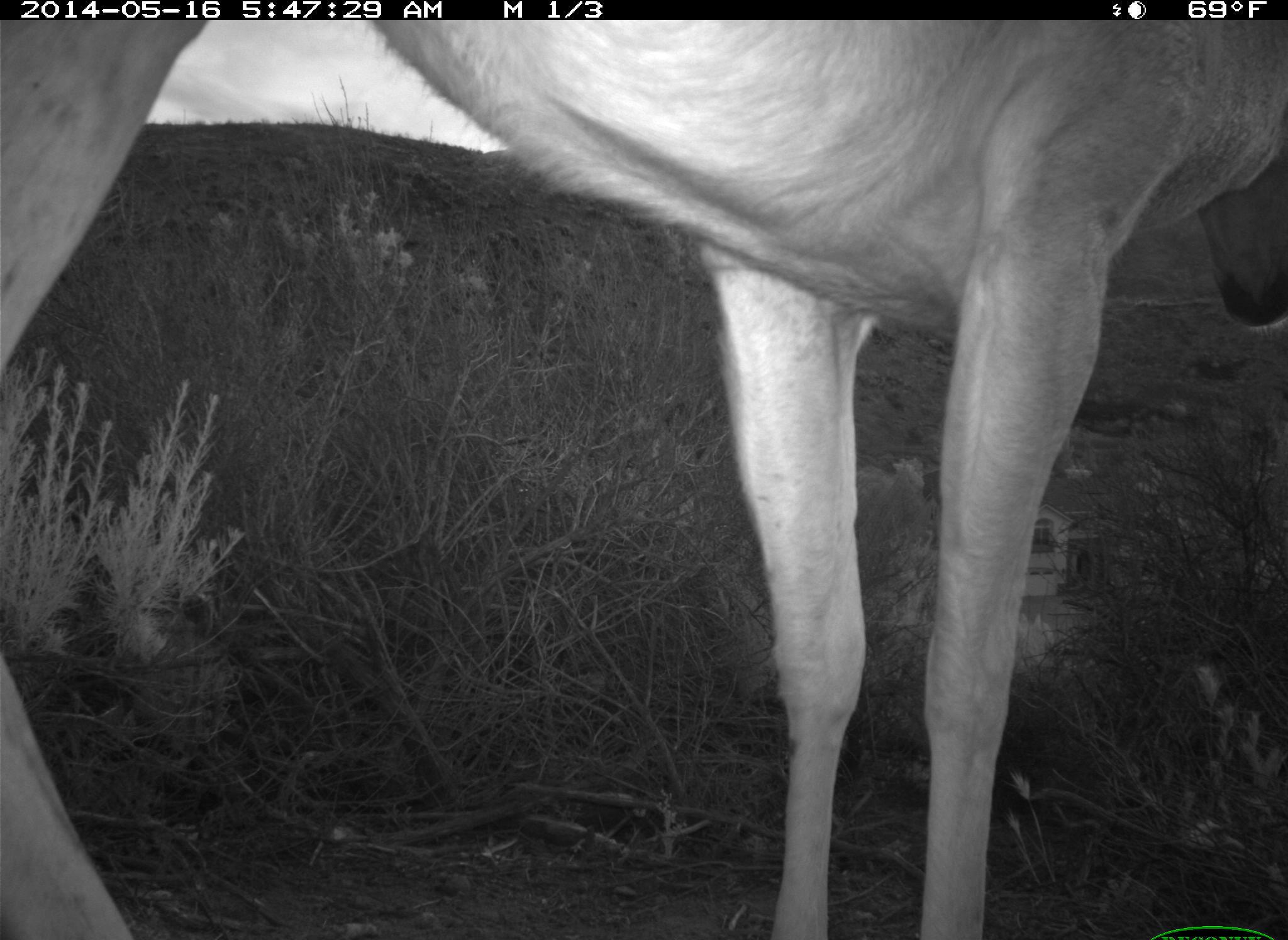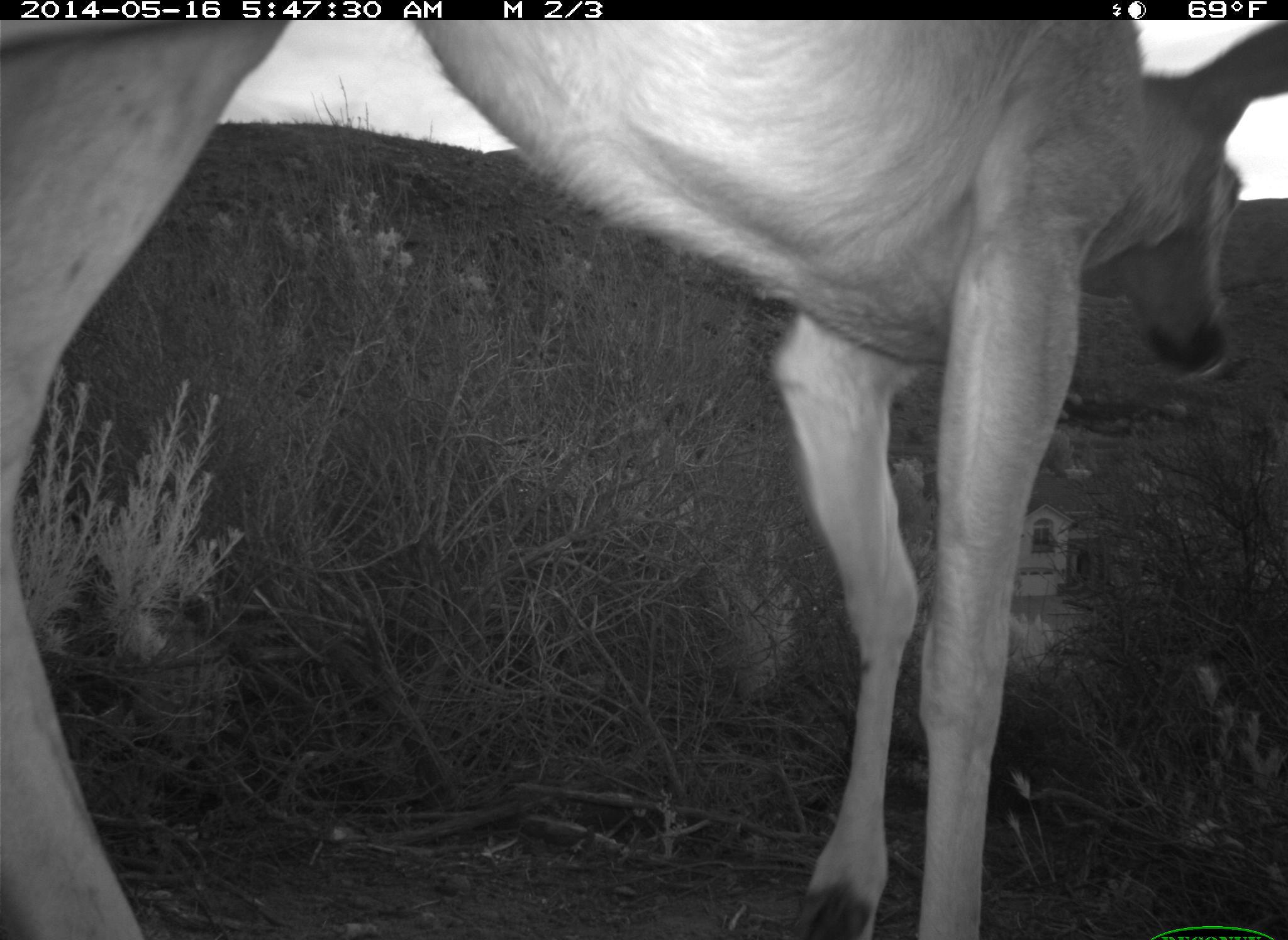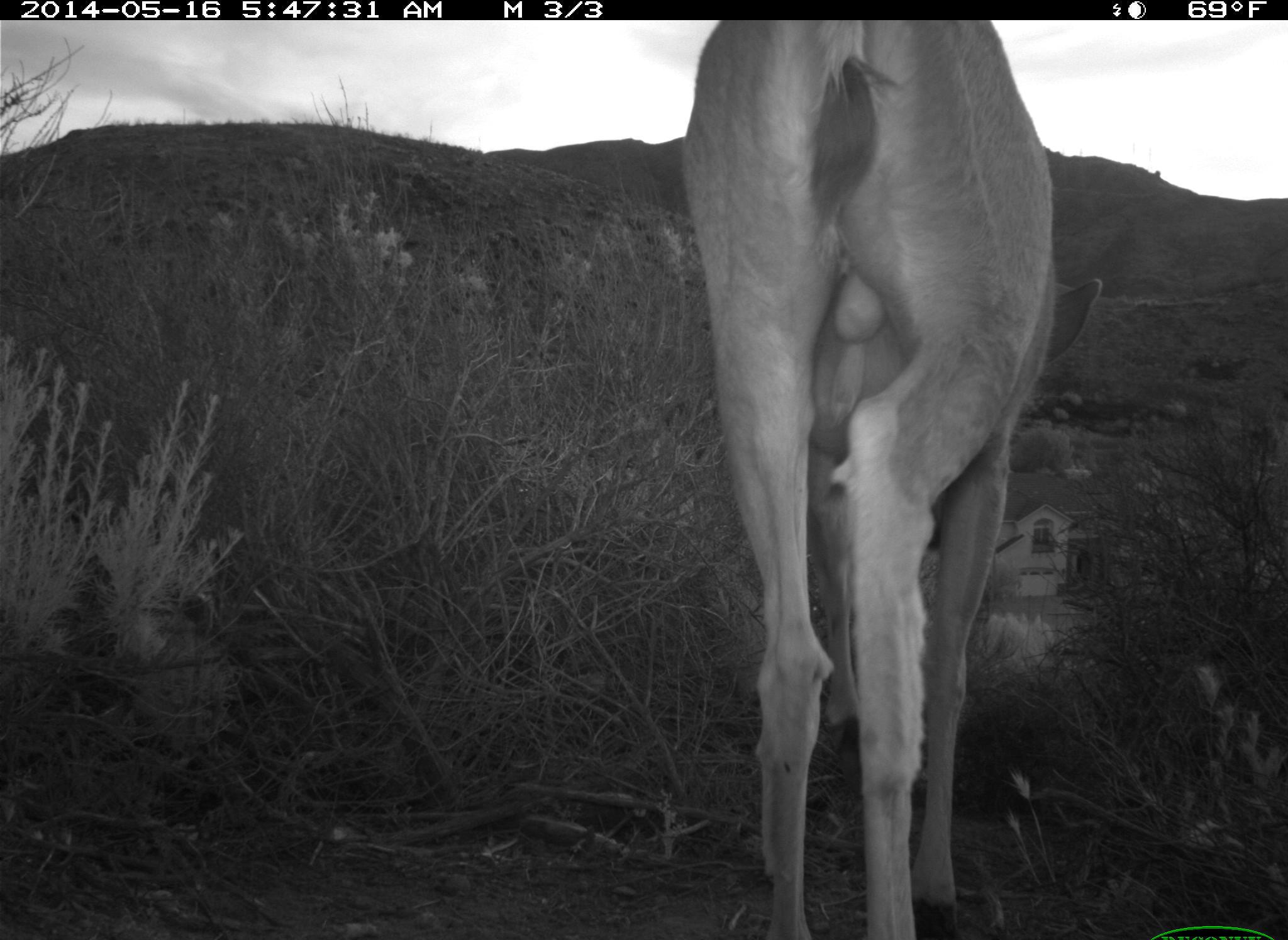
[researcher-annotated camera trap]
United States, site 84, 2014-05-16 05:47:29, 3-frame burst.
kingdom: Animalia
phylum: Chordata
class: Mammalia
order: Artiodactyla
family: Cervidae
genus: Odocoileus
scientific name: Odocoileus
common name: deer